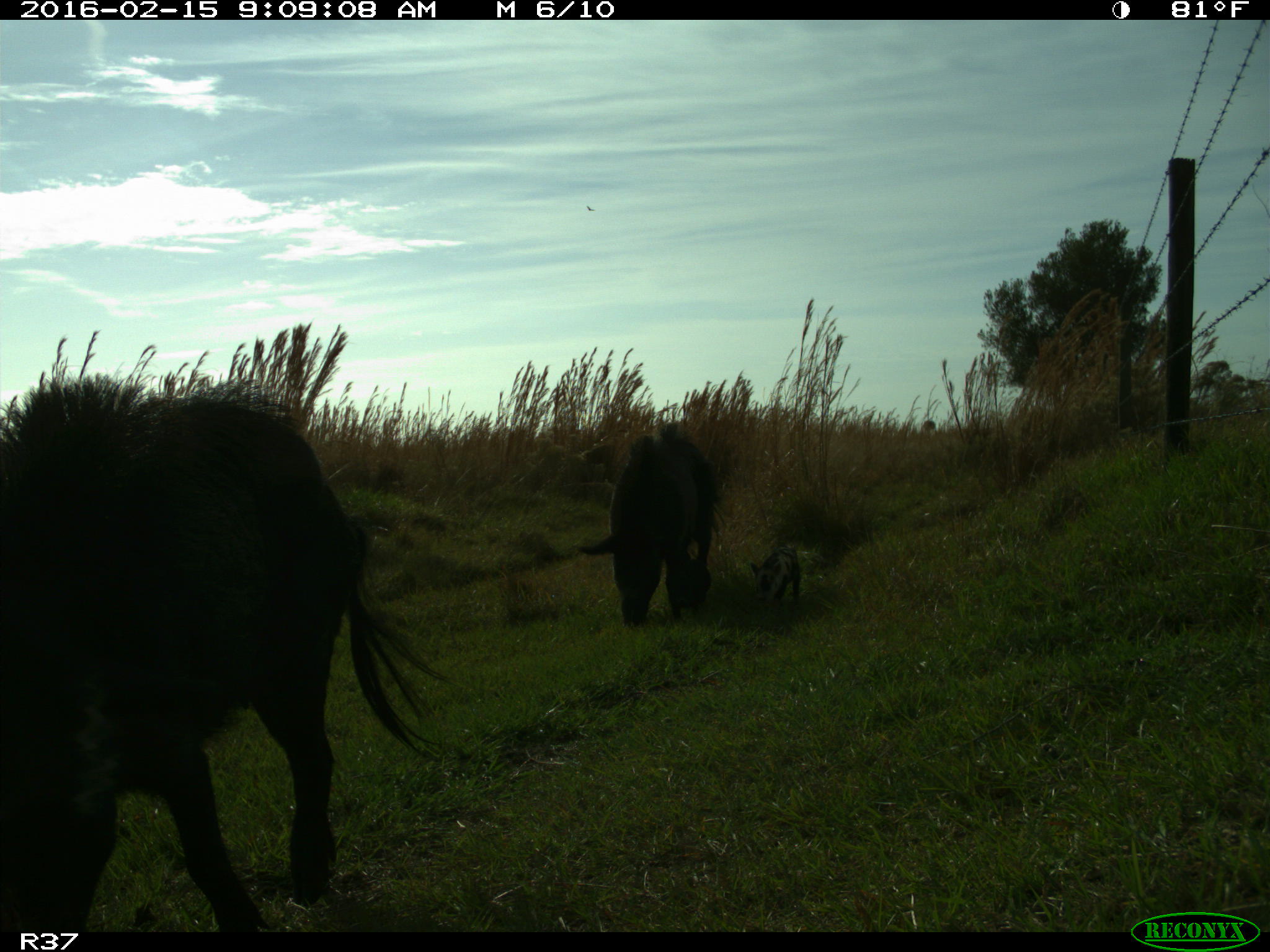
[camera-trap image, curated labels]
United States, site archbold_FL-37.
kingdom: Animalia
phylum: Chordata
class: Mammalia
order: Artiodactyla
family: Suidae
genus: Sus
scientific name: Sus scrofa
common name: wild boar